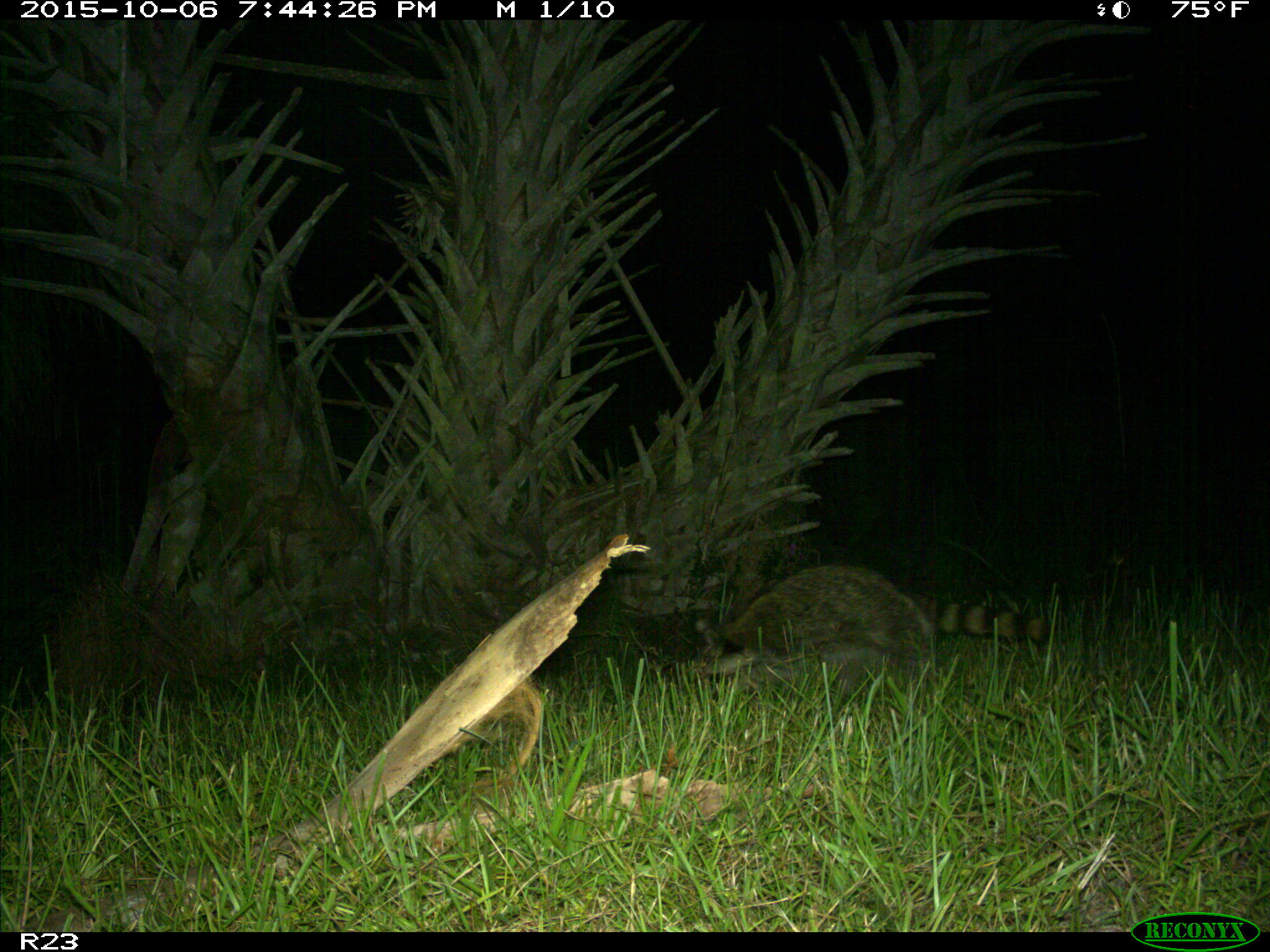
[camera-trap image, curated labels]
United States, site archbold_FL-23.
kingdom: Animalia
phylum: Chordata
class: Mammalia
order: Carnivora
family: Procyonidae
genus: Procyon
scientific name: Procyon lotor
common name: common raccoon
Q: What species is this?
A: Procyon lotor (common raccoon).